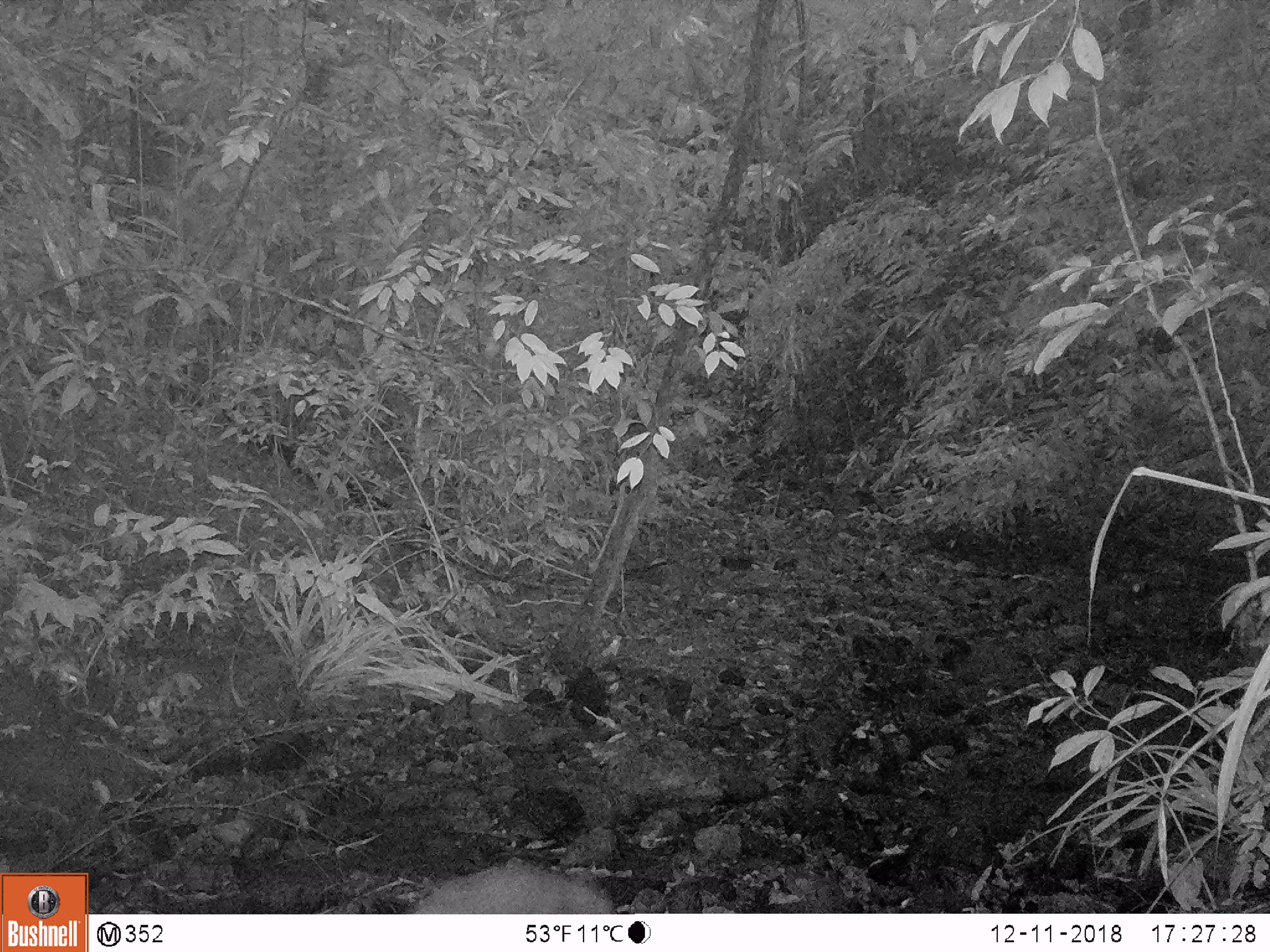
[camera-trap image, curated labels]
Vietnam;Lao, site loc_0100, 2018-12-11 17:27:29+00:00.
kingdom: Animalia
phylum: Chordata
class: Mammalia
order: Carnivora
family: Herpestidae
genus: Urva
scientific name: Urva urva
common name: crab-eating mongoose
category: crab eating mongoose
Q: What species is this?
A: Crab eating mongoose (crab-eating mongoose) (Urva urva).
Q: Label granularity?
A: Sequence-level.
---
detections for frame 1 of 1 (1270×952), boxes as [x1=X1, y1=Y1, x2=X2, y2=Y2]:
crab eating mongoose: [x1=404, y1=857, x2=614, y2=913]